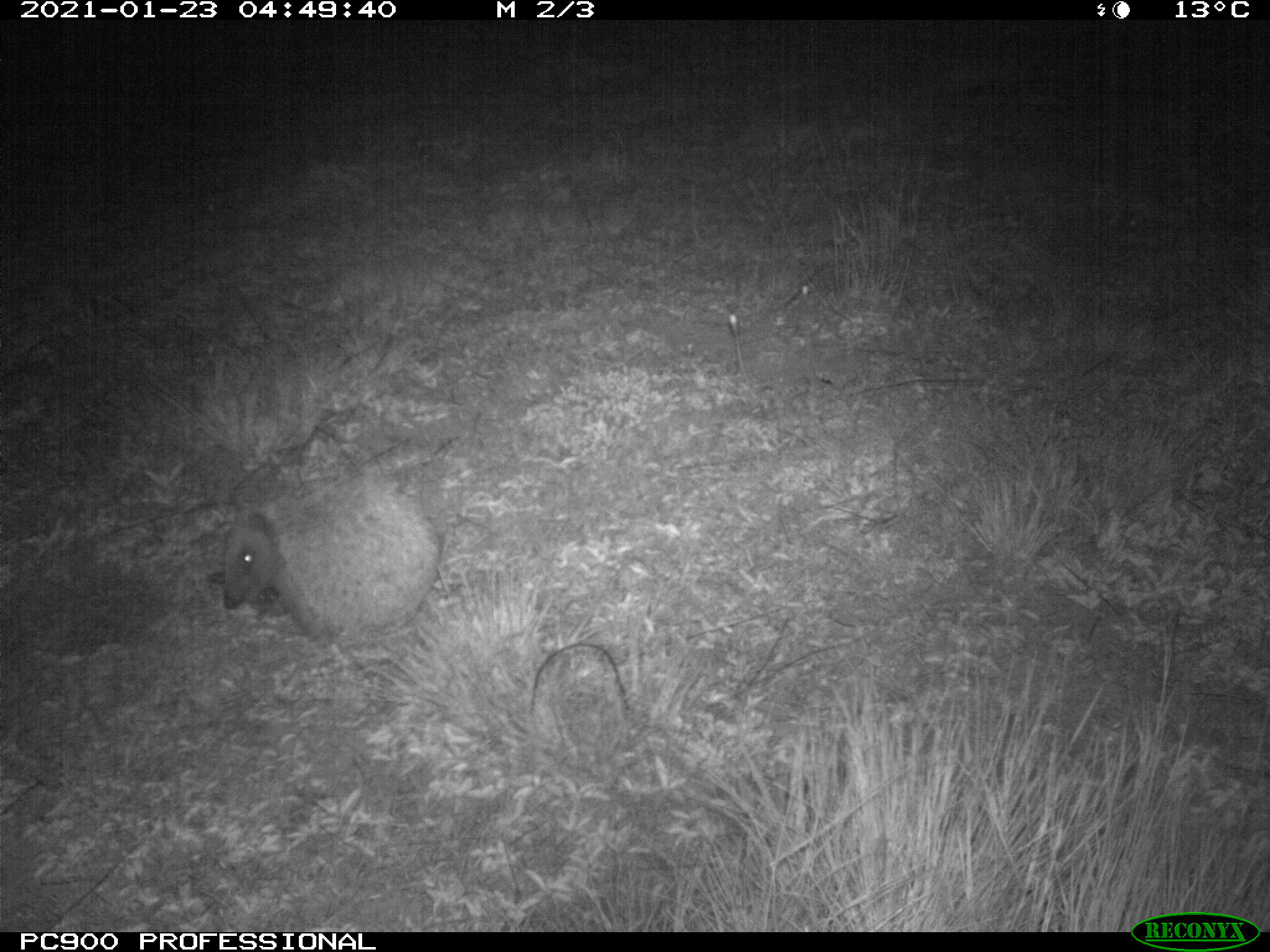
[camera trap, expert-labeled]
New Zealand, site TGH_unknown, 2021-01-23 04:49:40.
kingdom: Animalia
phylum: Chordata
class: Mammalia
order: Eulipotyphla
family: Erinaceidae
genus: Erinaceus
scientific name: Erinaceus europaeus europaeus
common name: european hedgehog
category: hedgehog